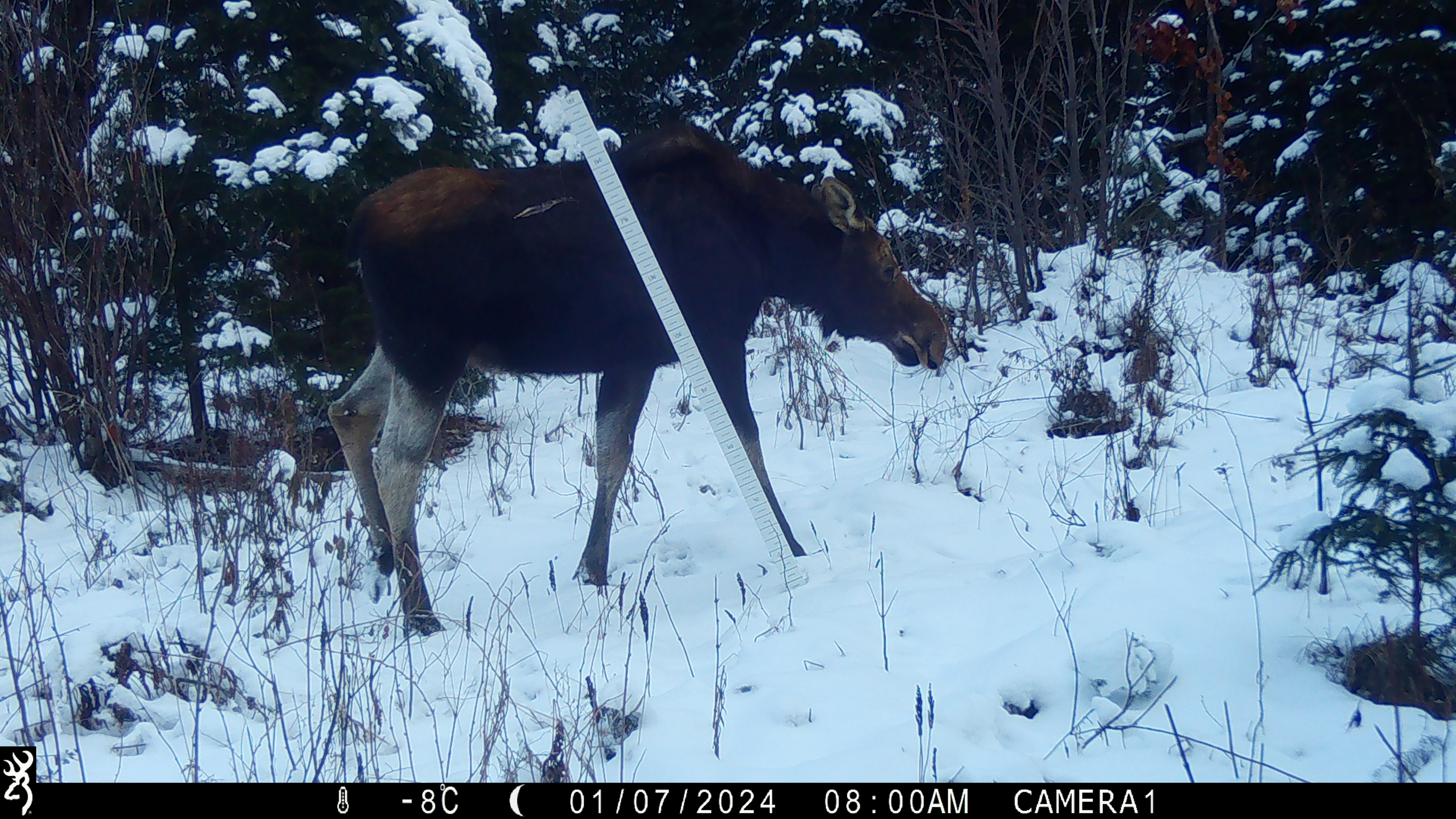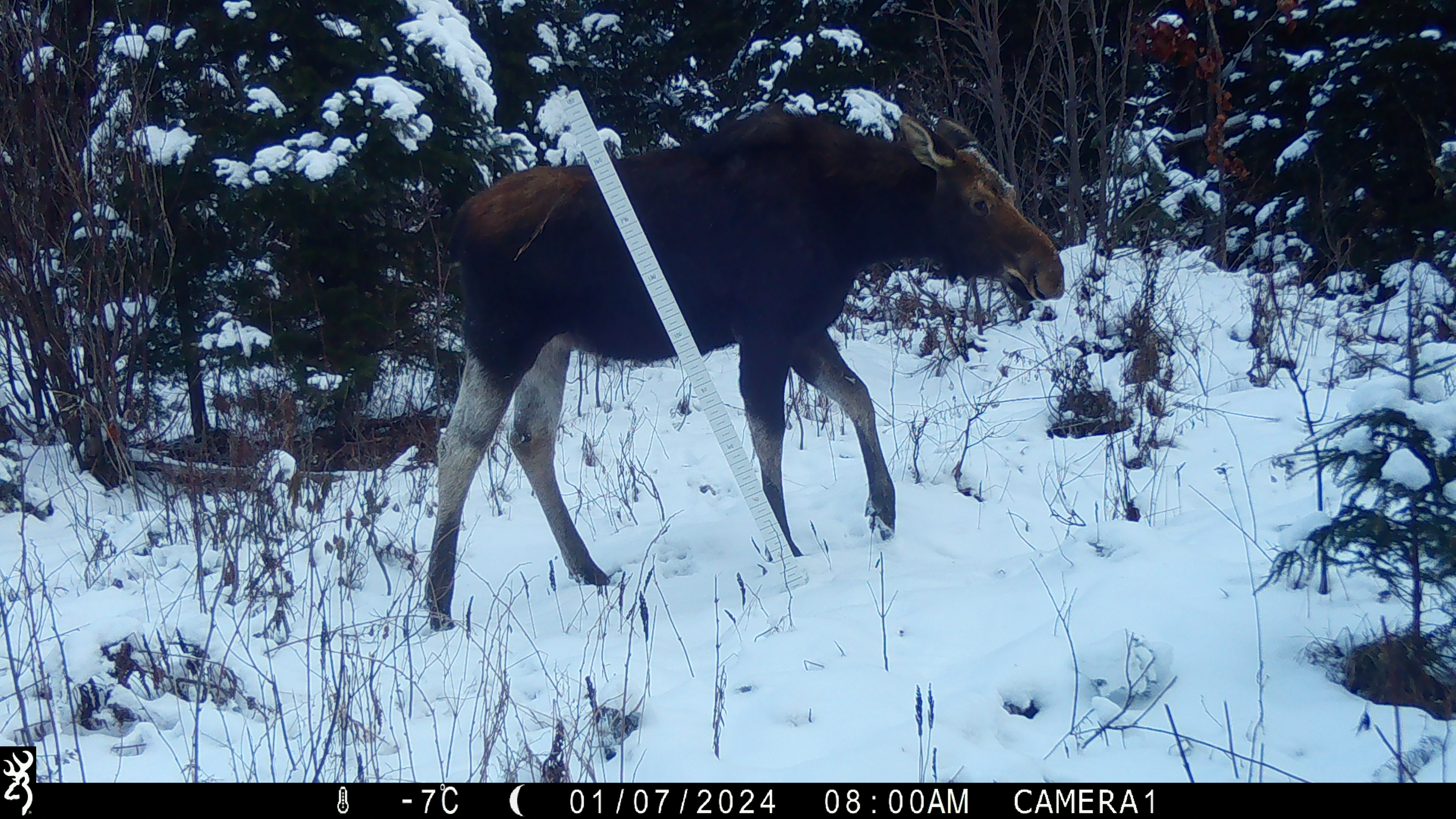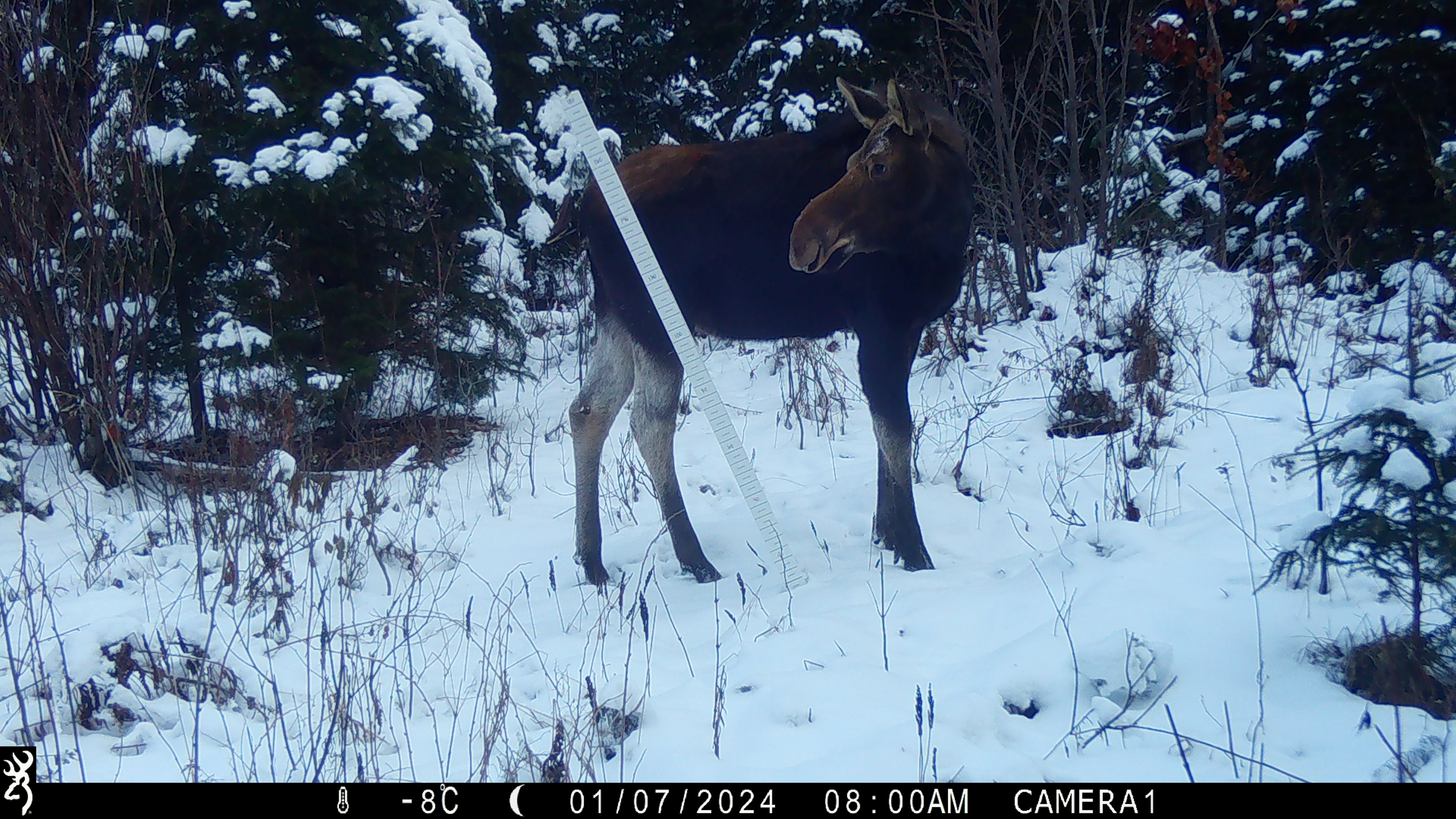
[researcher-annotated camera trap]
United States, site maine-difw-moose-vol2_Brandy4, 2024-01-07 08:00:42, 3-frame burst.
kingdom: Animalia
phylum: Chordata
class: Mammalia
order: Artiodactyla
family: Cervidae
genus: Alces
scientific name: Alces alces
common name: moose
Moose (Alces alces).